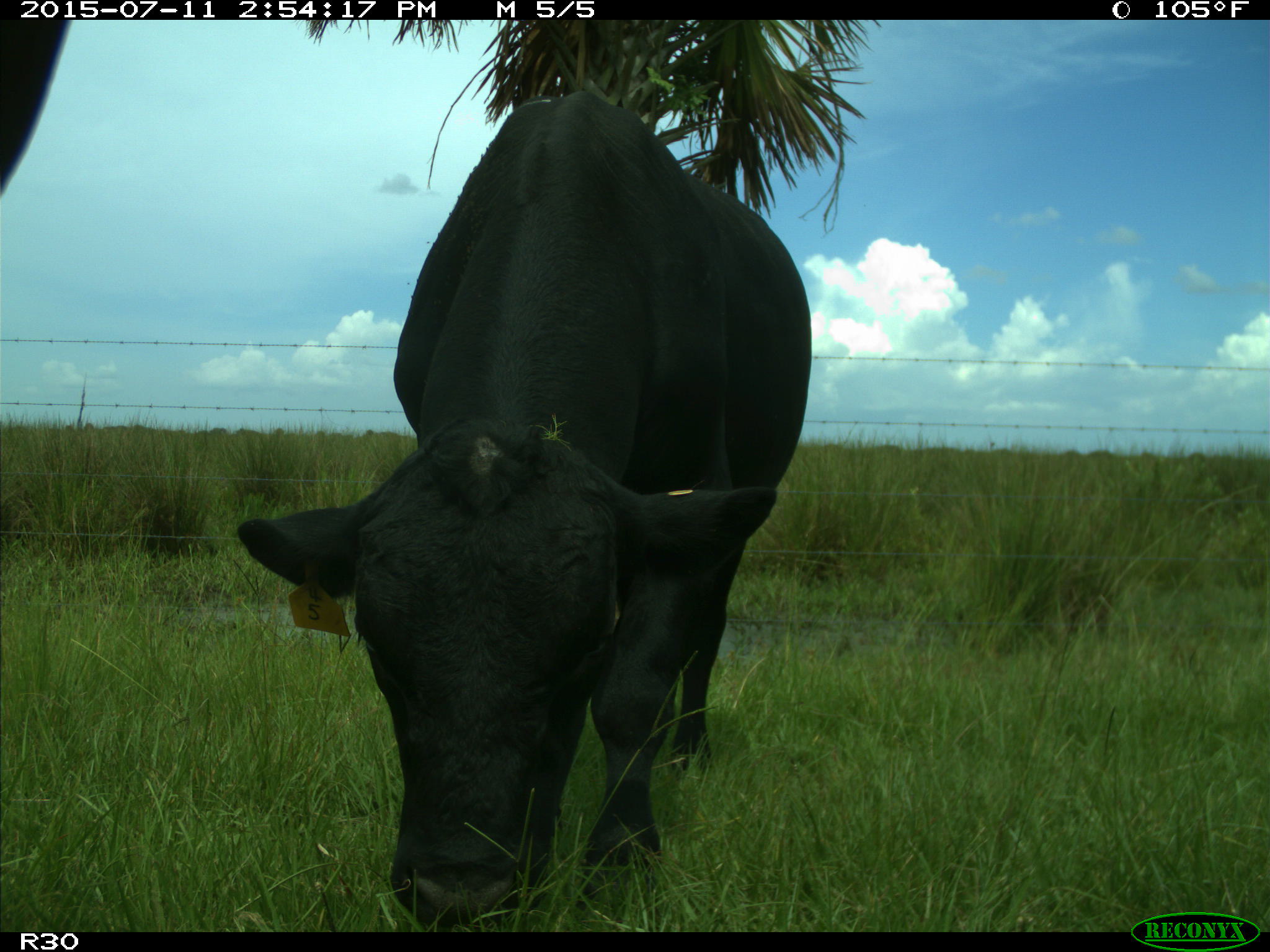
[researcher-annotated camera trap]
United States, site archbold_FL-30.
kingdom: Animalia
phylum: Chordata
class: Mammalia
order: Artiodactyla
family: Bovidae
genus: Bos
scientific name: Bos taurus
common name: domestic cow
Bos taurus (domestic cow).